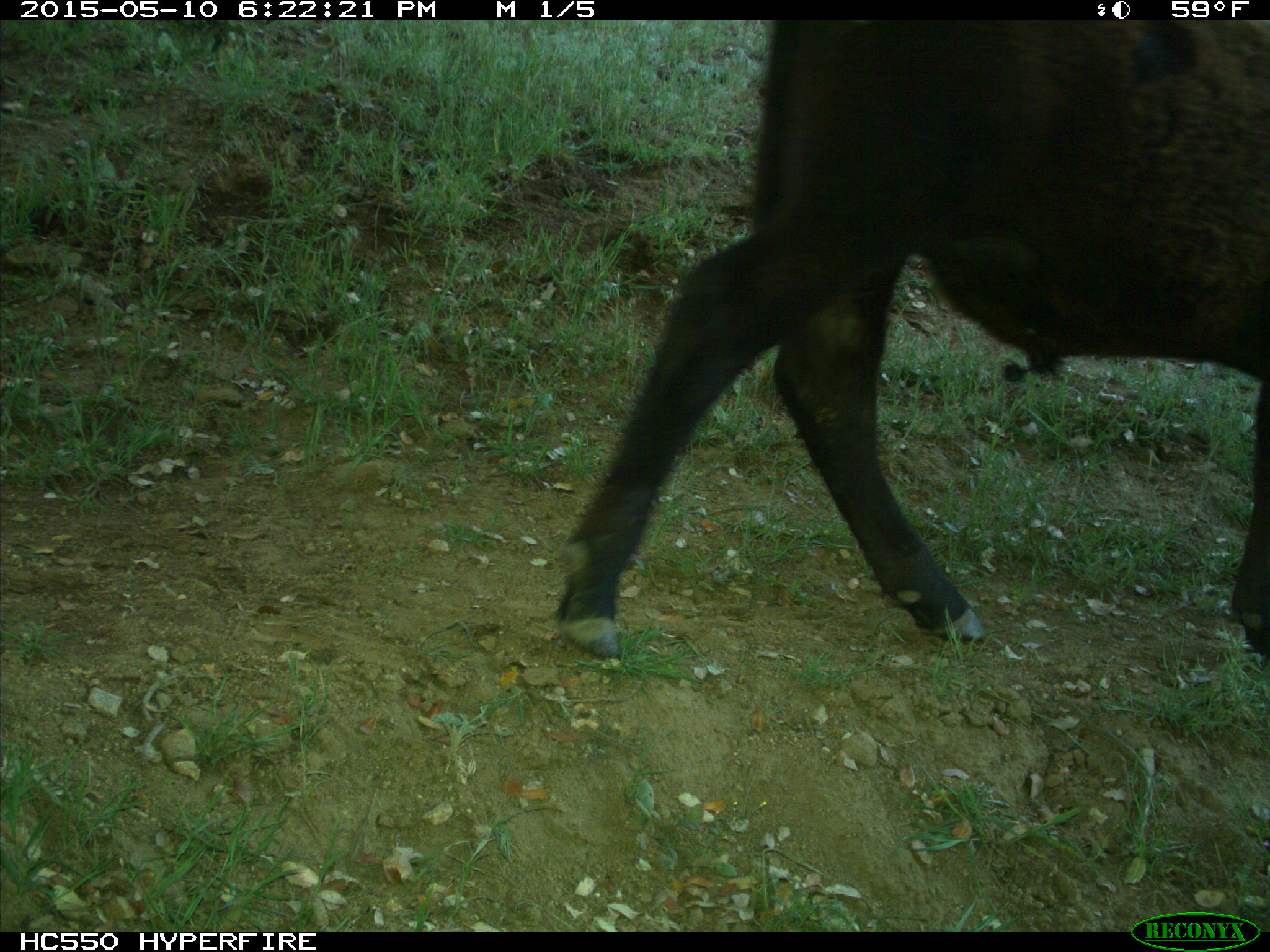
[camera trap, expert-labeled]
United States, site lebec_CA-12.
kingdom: Animalia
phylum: Chordata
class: Mammalia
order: Artiodactyla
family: Bovidae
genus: Bos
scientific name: Bos taurus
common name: domestic cow